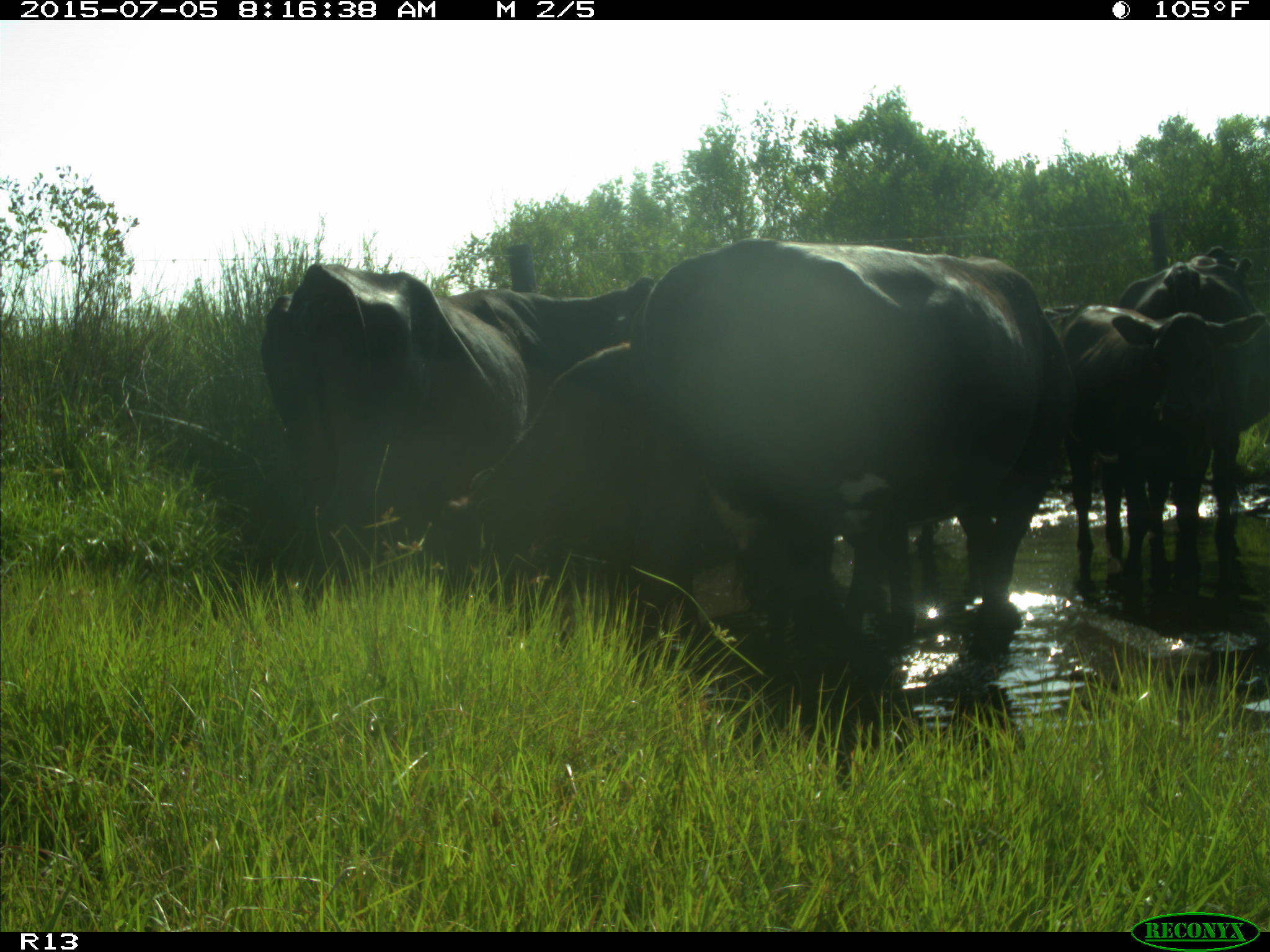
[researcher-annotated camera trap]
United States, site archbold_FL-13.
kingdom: Animalia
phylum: Chordata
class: Mammalia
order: Artiodactyla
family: Bovidae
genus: Bos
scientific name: Bos taurus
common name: domestic cow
Bos taurus (domestic cow).